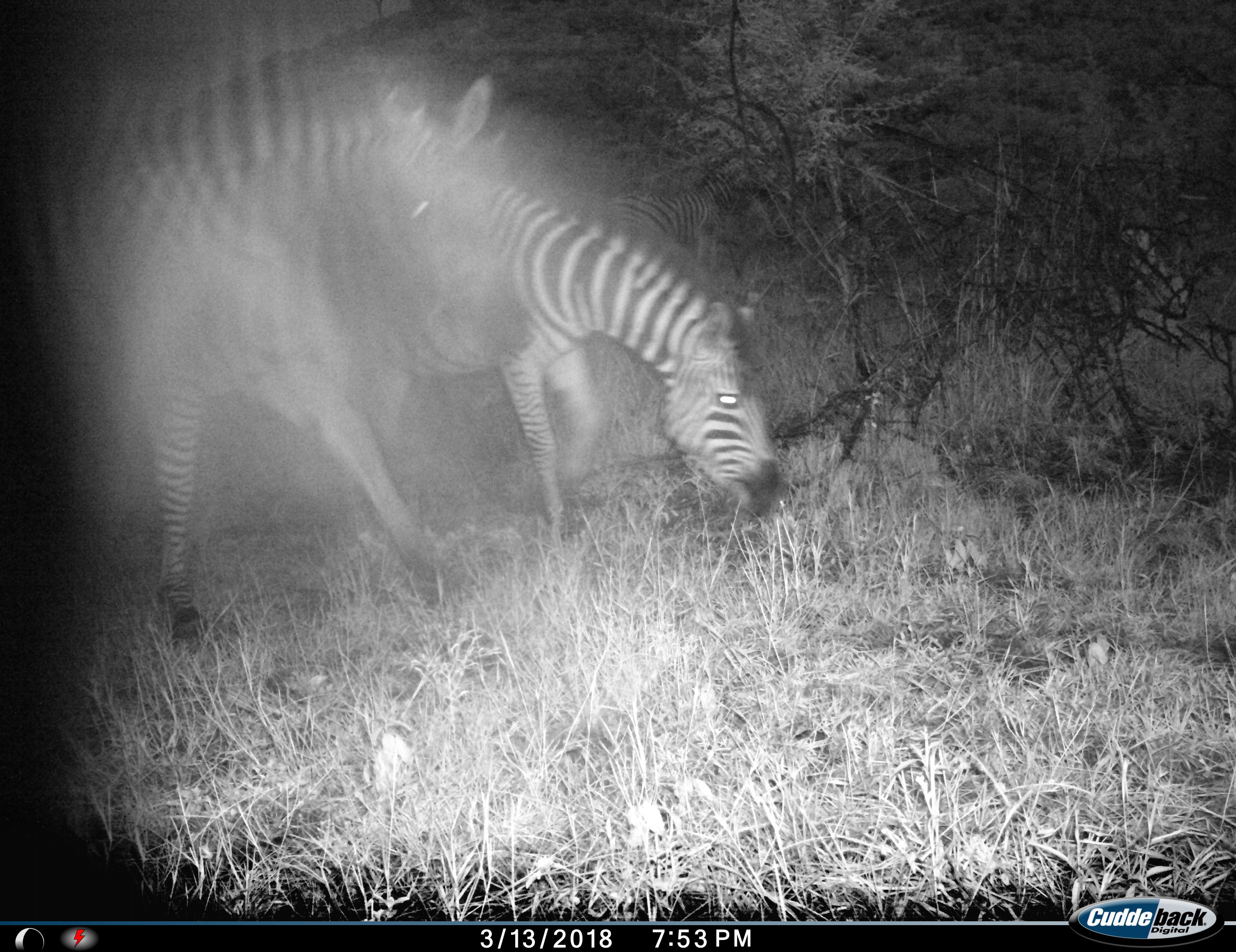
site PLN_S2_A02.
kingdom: Animalia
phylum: Chordata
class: Mammalia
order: Perissodactyla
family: Equidae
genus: Equus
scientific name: Equus quagga burchellii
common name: burchell's zebra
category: zebraburchells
Zebraburchells (burchell's zebra) (Equus quagga burchellii), count 2. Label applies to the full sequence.